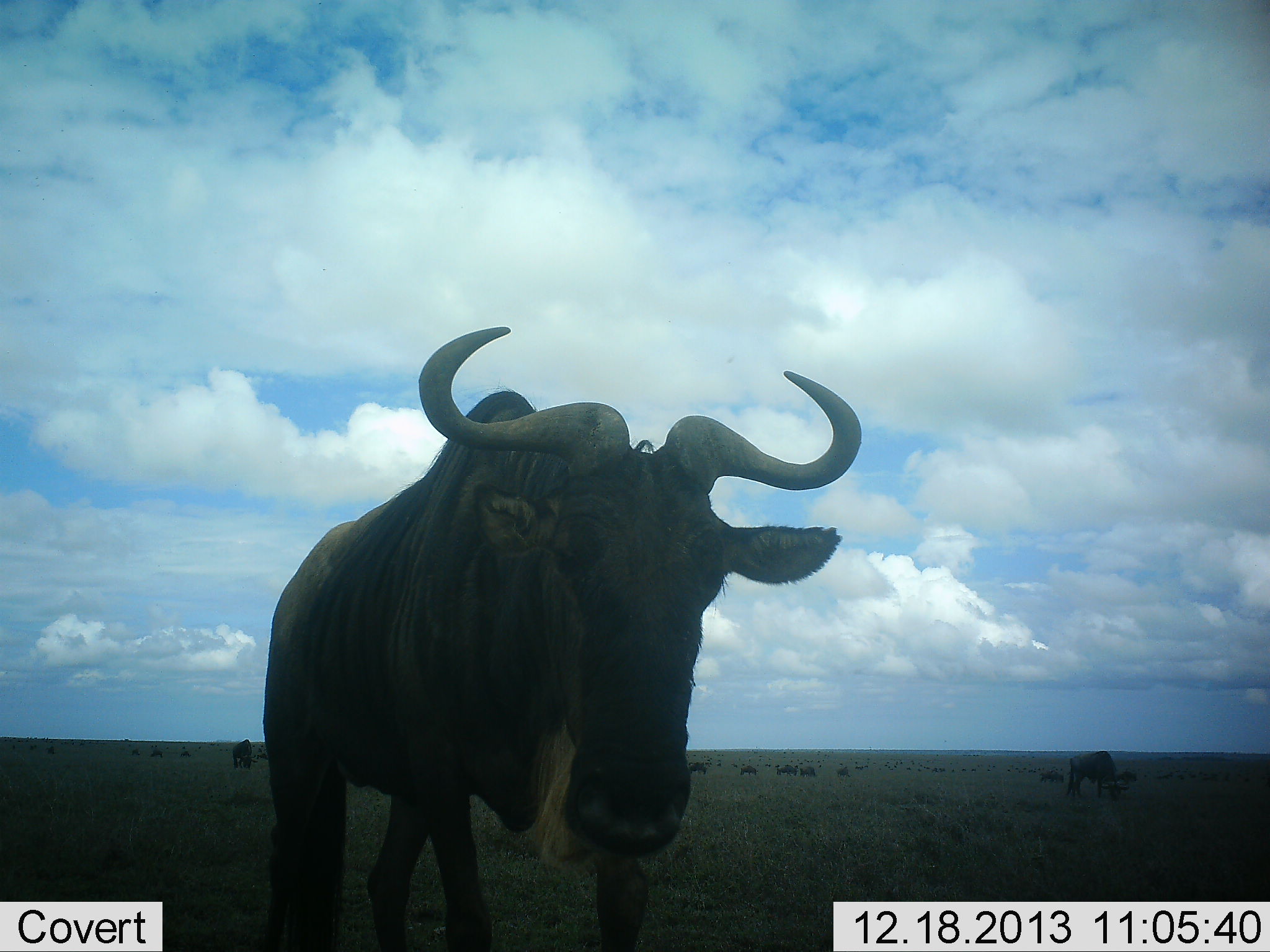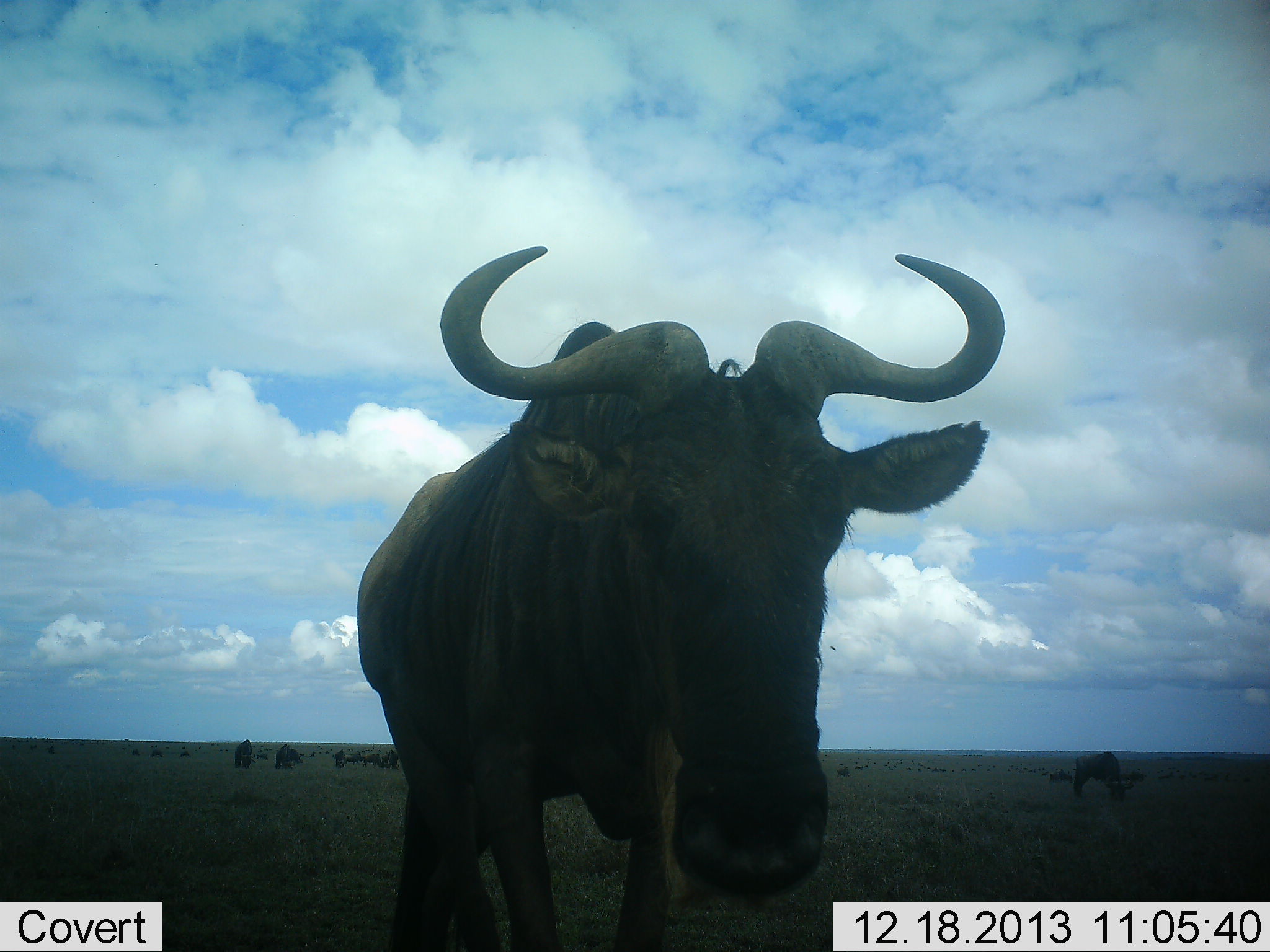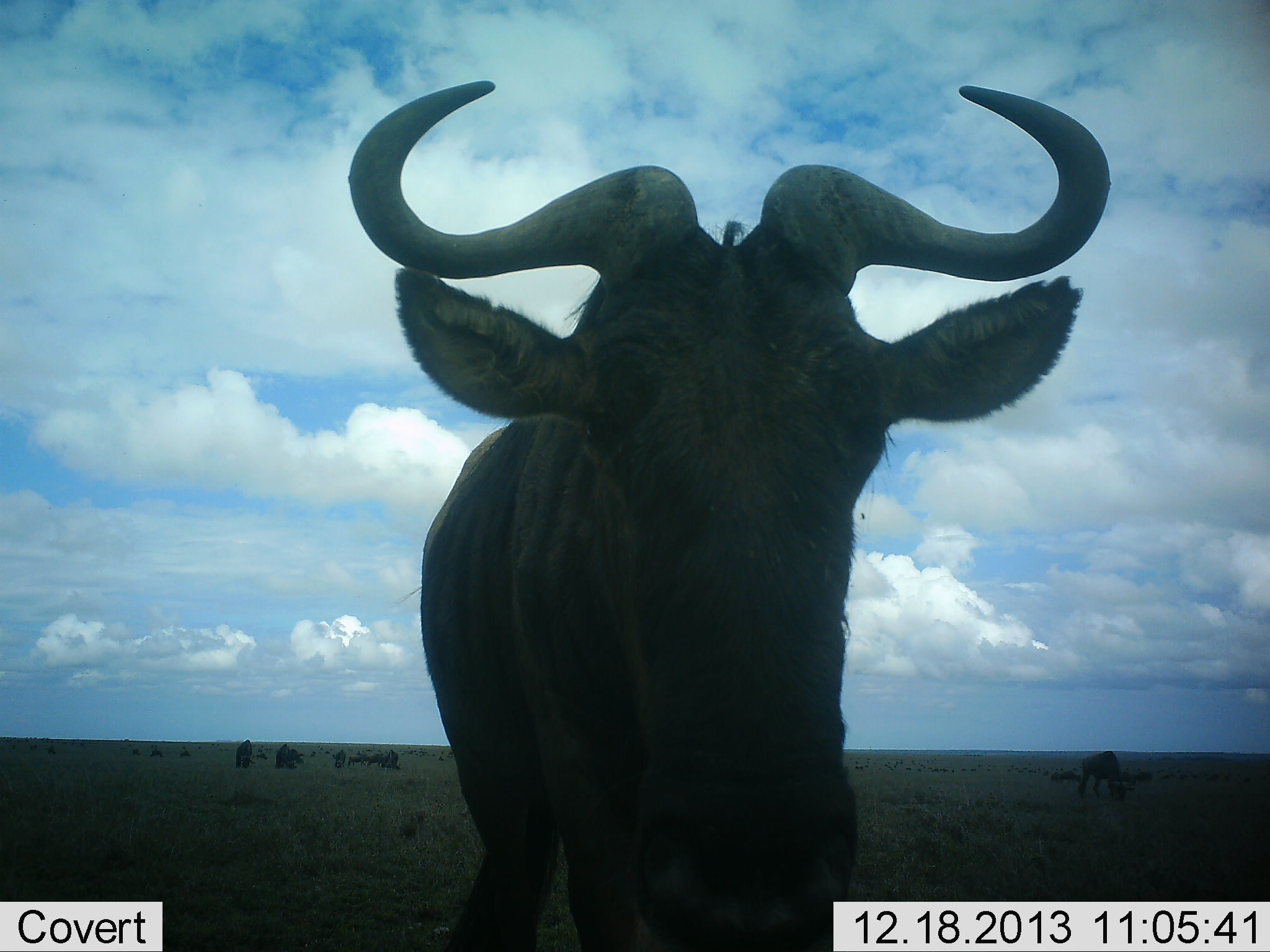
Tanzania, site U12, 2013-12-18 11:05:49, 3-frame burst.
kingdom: Animalia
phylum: Chordata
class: Mammalia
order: Artiodactyla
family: Bovidae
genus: Connochaetes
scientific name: Connochaetes taurinus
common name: blue wildebeest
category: wildebeest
Wildebeest (blue wildebeest) (Connochaetes taurinus), count 11-50. Behavior (volunteer vote fractions): standing 65%, resting 12%, moving 63%, interacting 17%. Young present (vote fraction): 0%. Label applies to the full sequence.